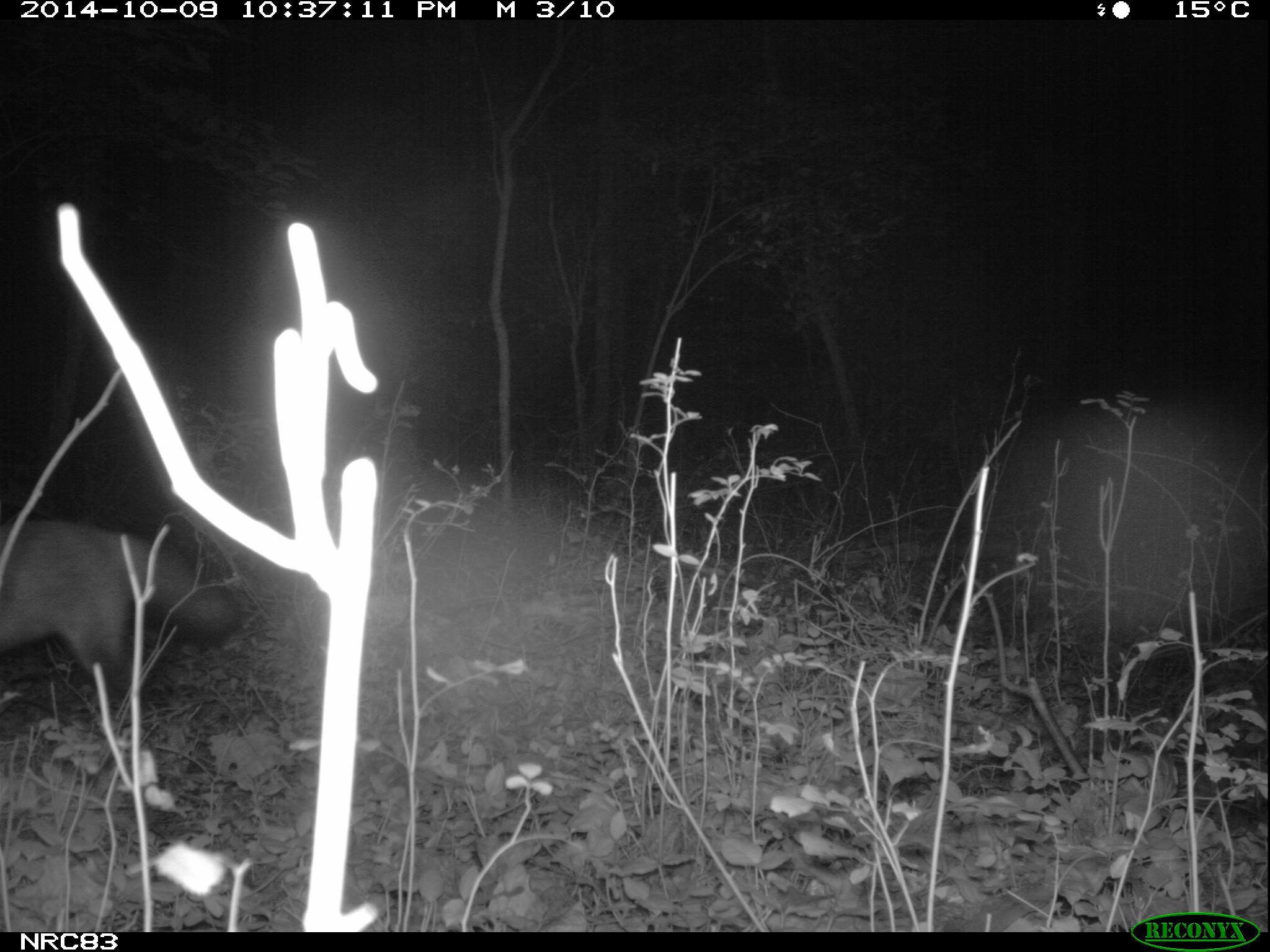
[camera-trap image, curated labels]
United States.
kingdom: Animalia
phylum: Chordata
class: Mammalia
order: Carnivora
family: Canidae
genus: Vulpes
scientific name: Vulpes vulpes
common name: red fox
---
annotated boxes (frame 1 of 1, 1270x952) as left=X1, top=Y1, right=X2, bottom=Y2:
Red Fox: left=1, top=508, right=255, bottom=709